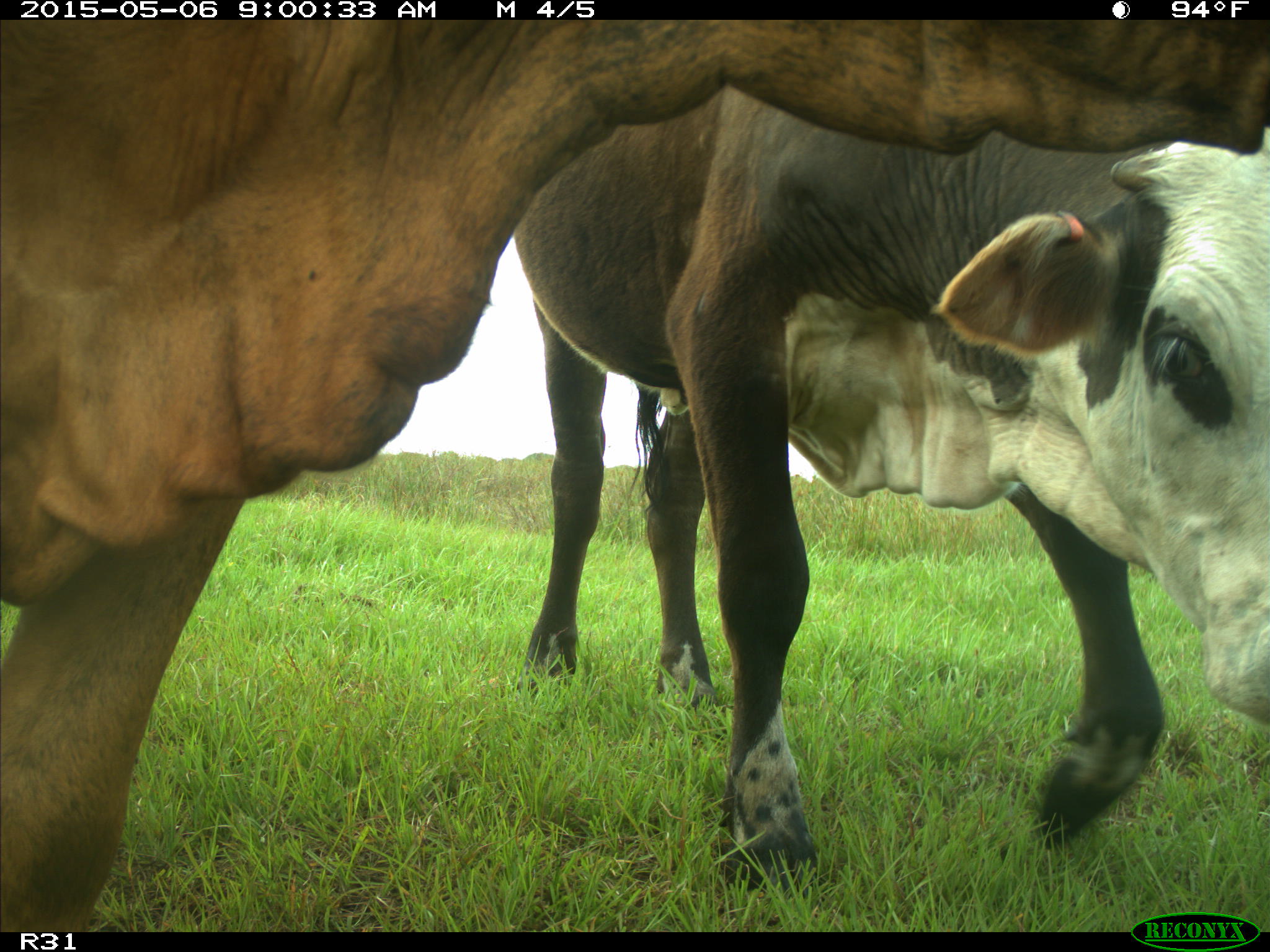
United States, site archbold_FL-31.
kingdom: Animalia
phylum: Chordata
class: Mammalia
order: Artiodactyla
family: Bovidae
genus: Bos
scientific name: Bos taurus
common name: domestic cow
Bos taurus (domestic cow).